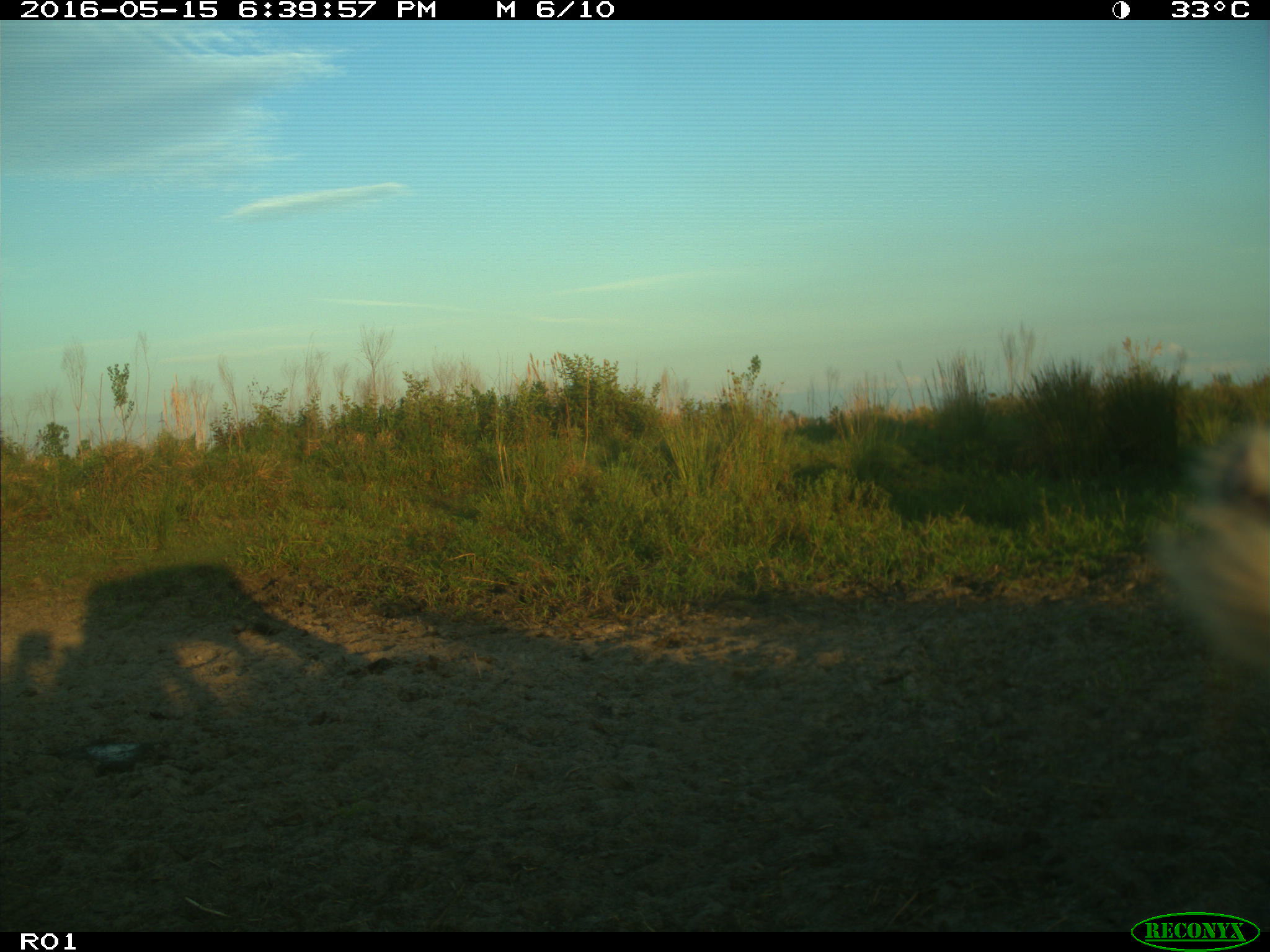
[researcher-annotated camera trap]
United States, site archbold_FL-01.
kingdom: Animalia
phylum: Chordata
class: Mammalia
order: Artiodactyla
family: Bovidae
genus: Bos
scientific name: Bos taurus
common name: domestic cow